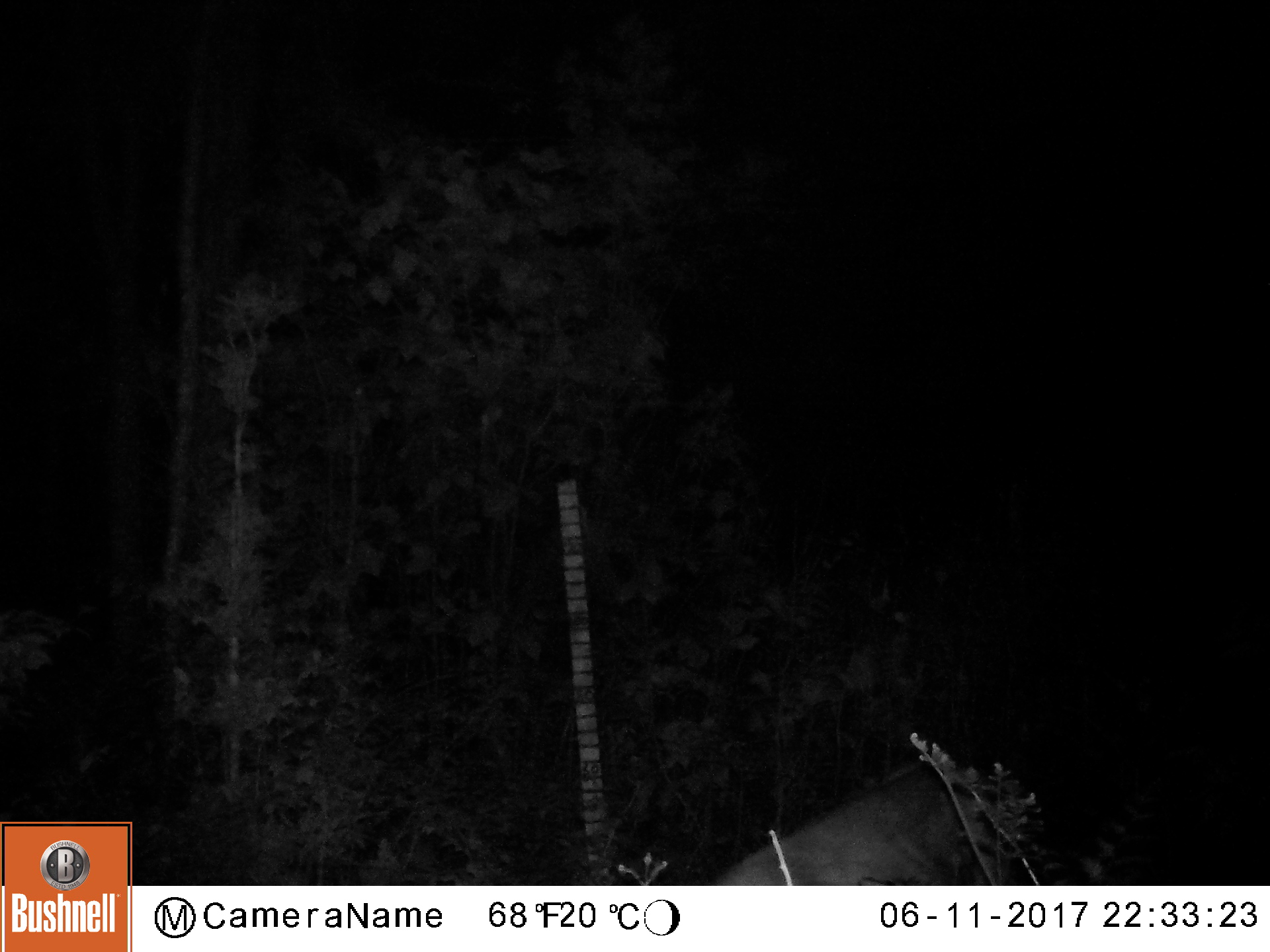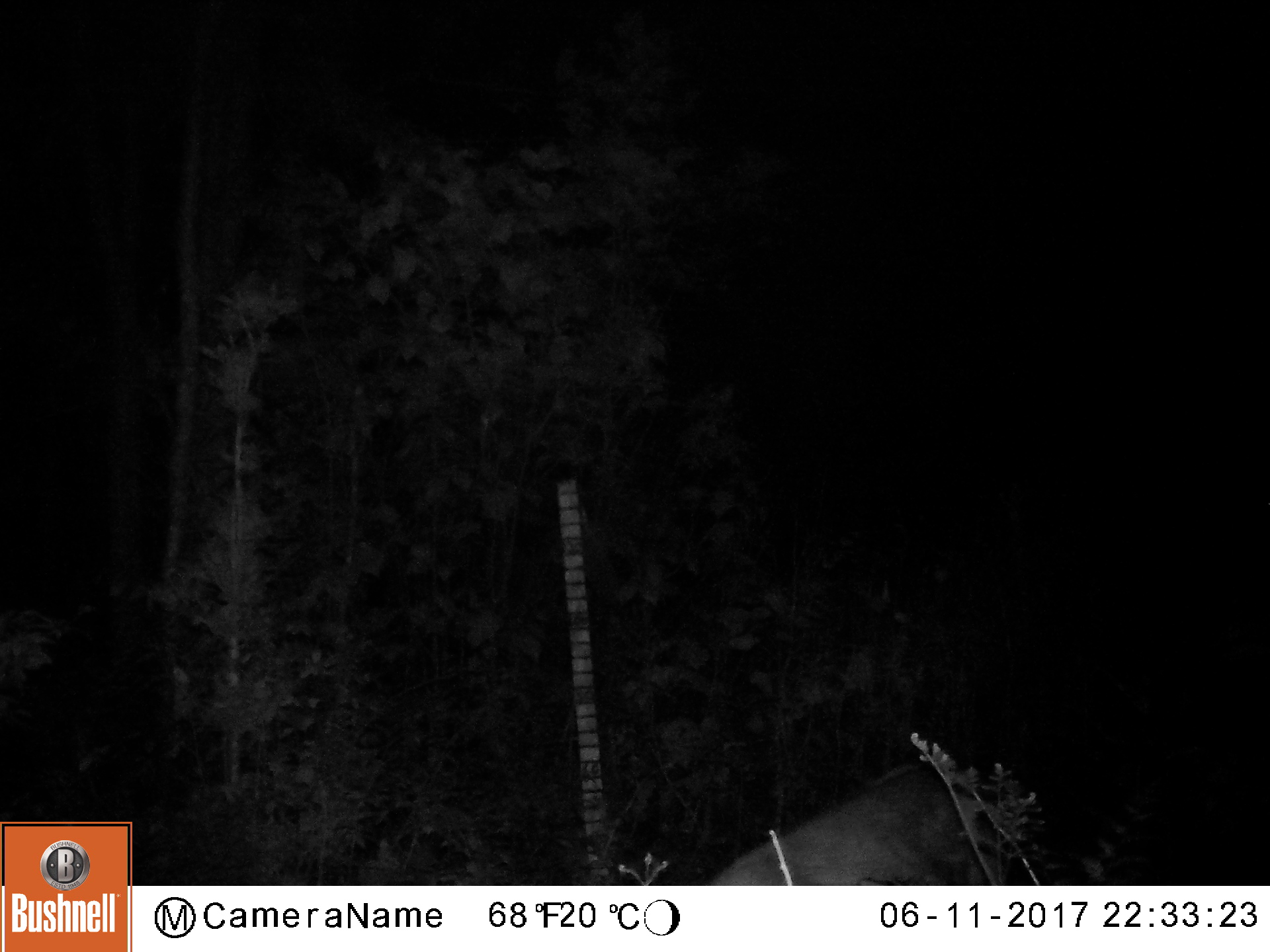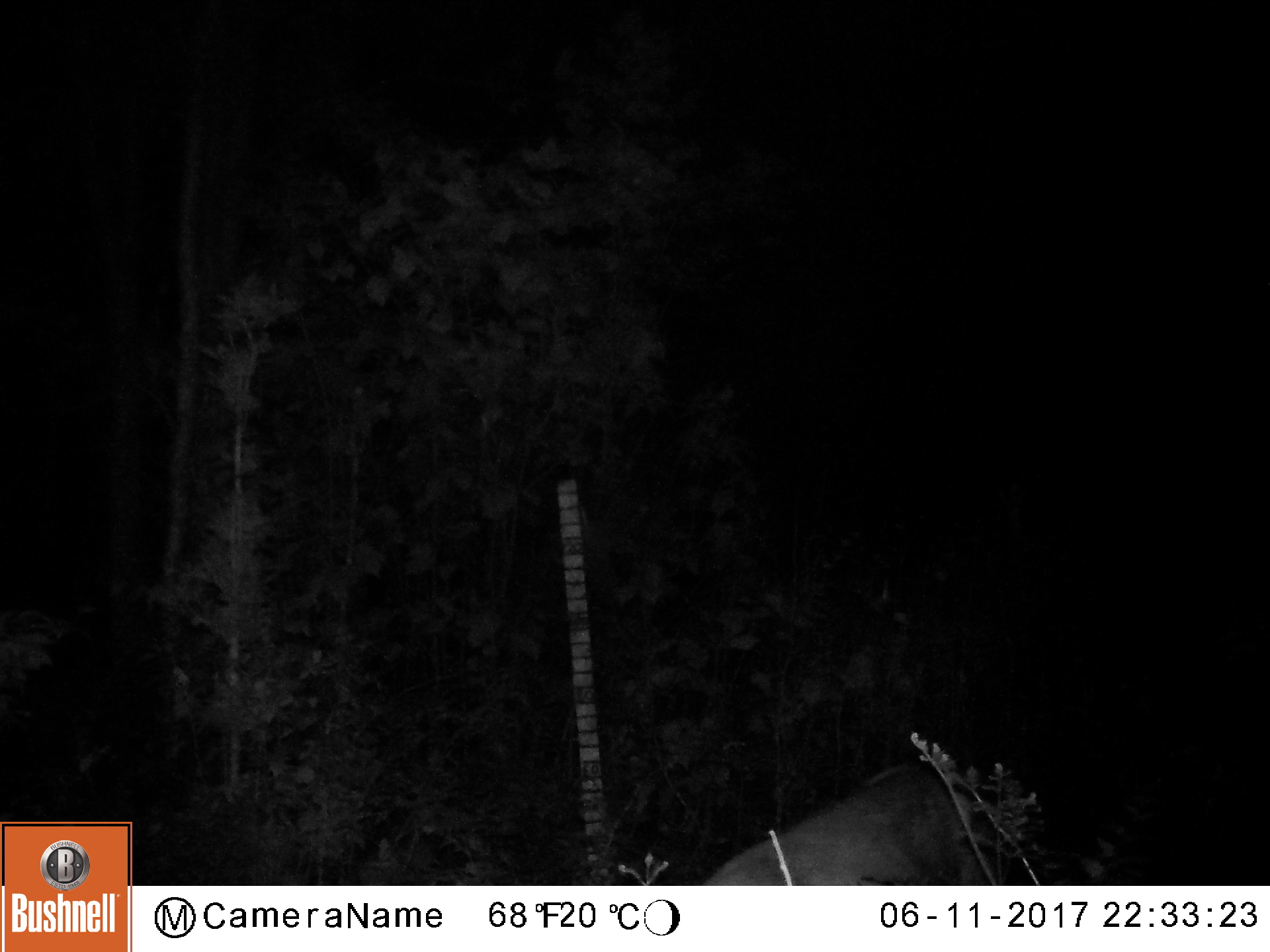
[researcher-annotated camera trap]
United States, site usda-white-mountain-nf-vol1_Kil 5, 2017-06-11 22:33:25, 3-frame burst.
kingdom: Animalia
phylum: Chordata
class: Mammalia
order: Artiodactyla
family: Cervidae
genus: Odocoileus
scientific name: Odocoileus virginianus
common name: white-tailed deer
White-tailed deer (Odocoileus virginianus).